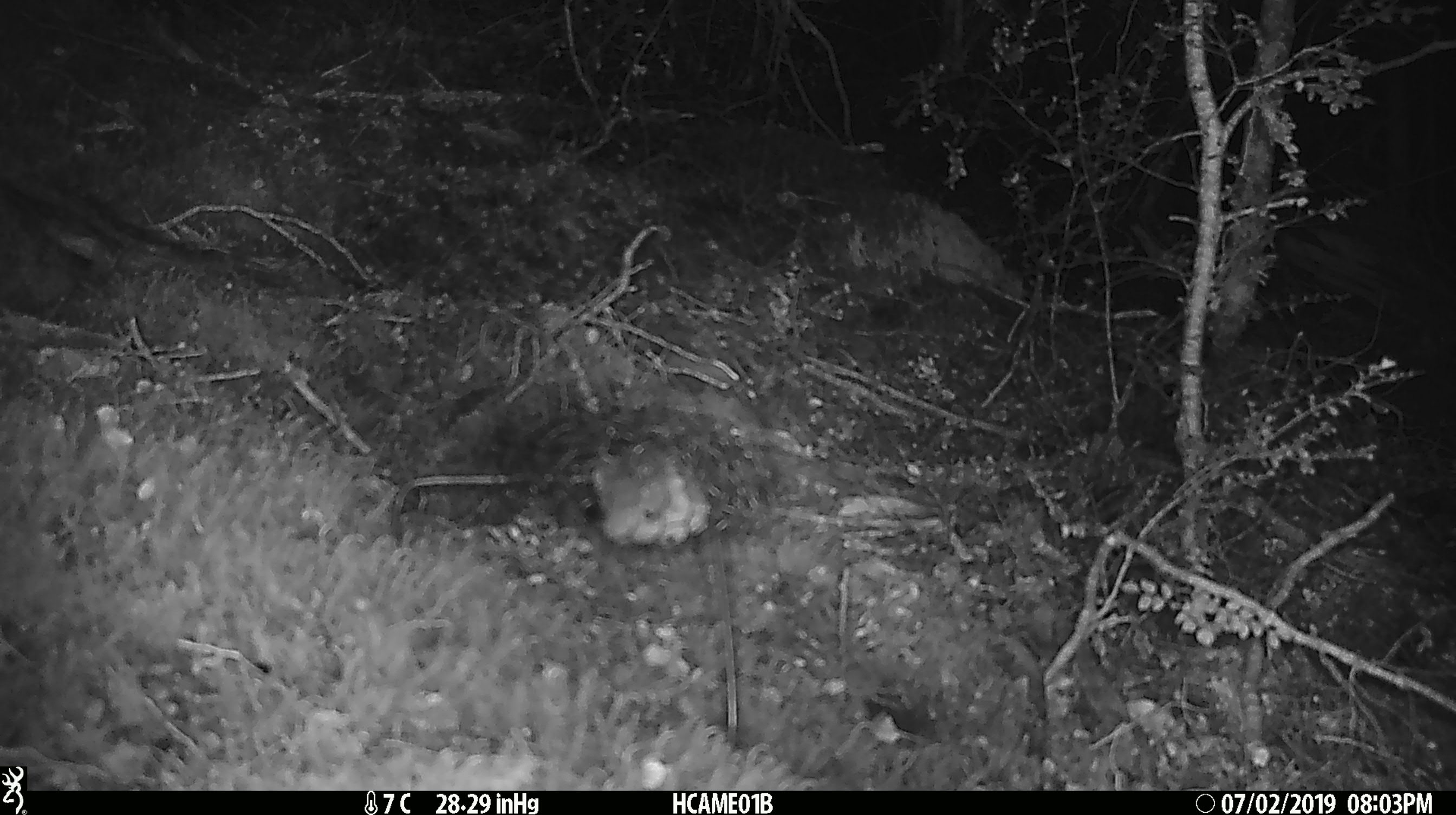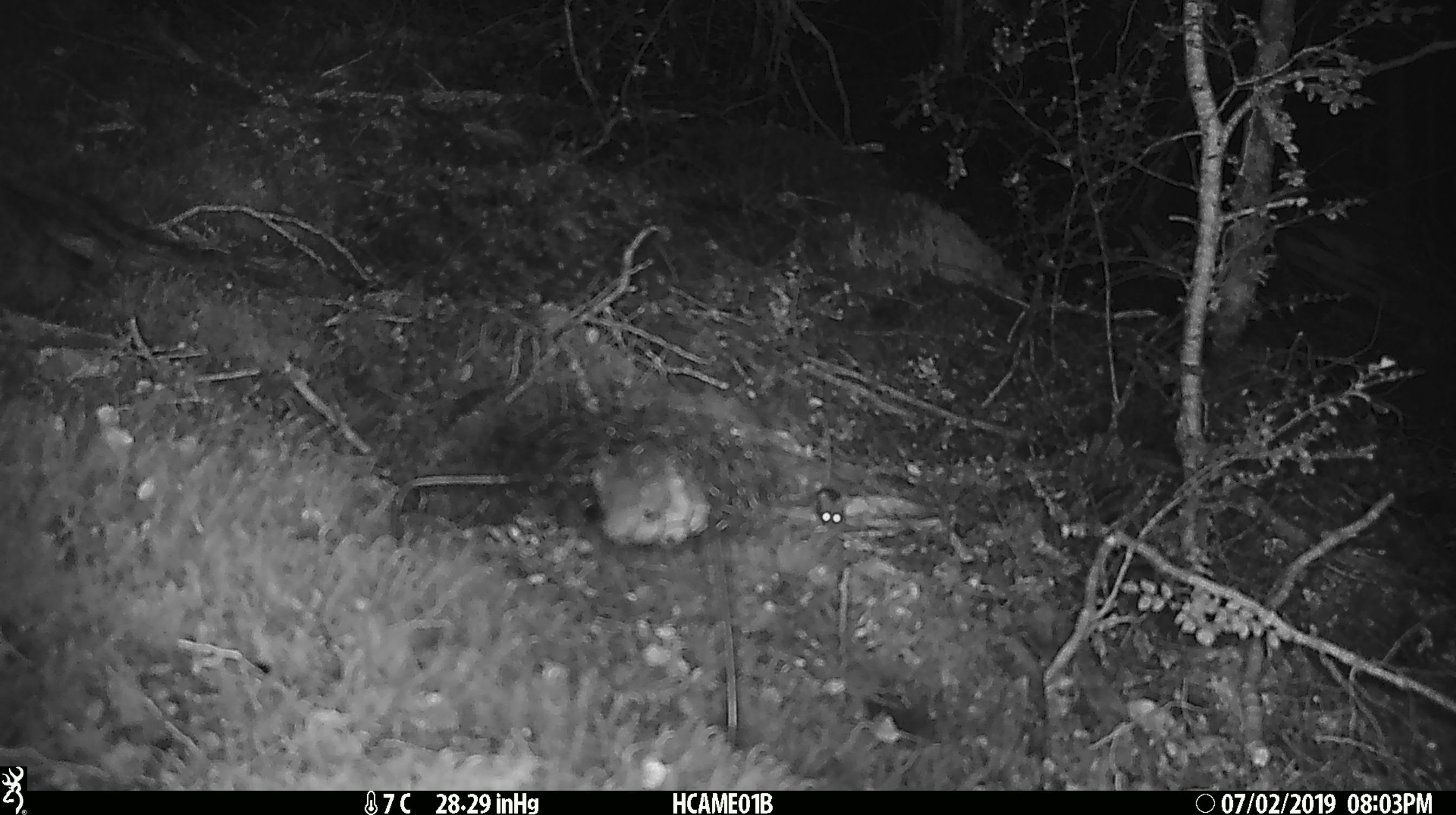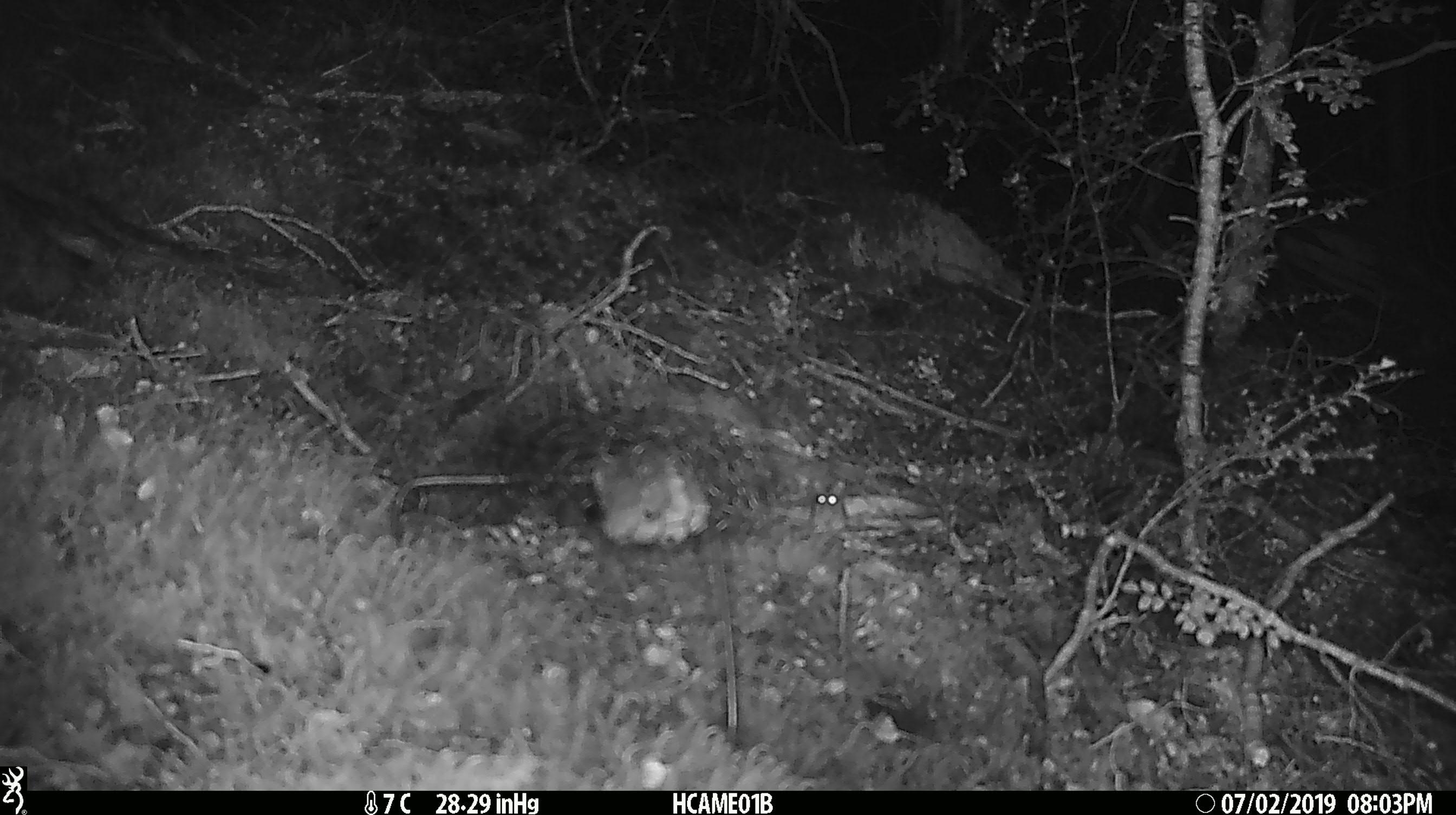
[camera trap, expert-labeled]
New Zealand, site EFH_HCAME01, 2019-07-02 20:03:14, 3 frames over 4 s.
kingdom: Animalia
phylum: Chordata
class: Mammalia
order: Rodentia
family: Muridae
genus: Mus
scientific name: Mus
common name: mouse